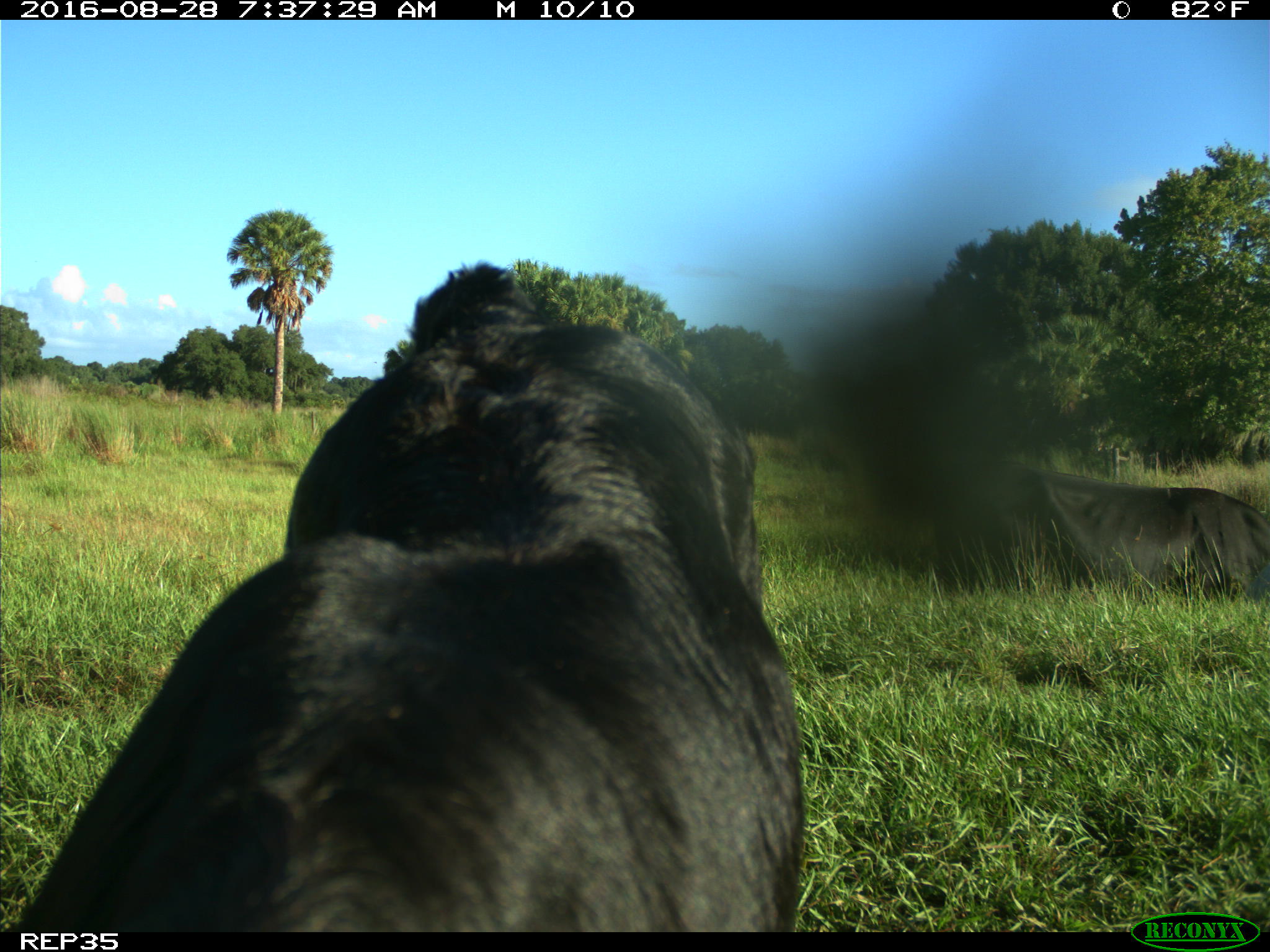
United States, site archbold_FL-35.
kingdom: Animalia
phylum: Chordata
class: Mammalia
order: Artiodactyla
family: Bovidae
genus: Bos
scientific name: Bos taurus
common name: domestic cow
Bos taurus (domestic cow).